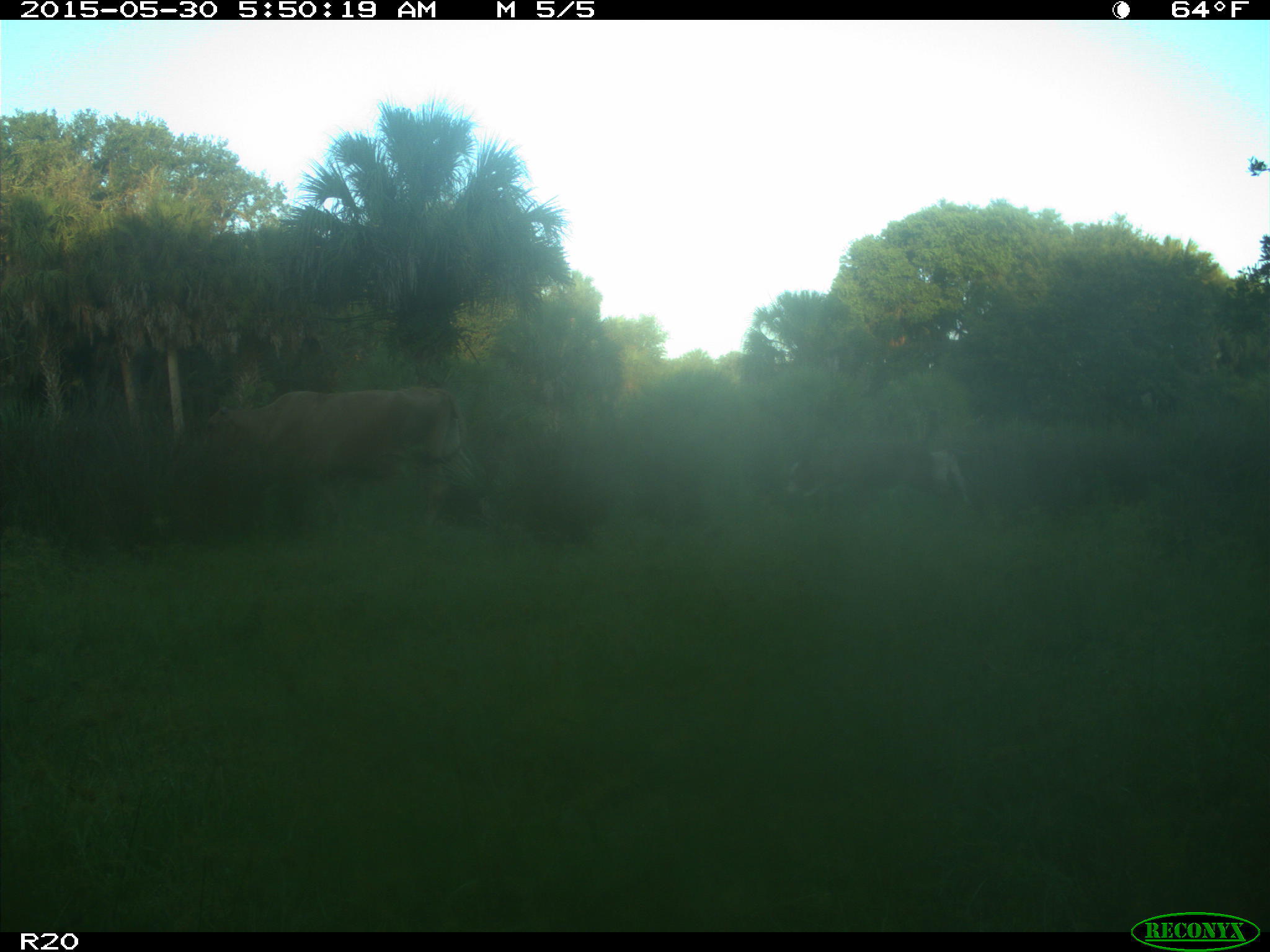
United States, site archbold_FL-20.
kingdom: Animalia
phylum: Chordata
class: Mammalia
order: Artiodactyla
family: Bovidae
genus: Bos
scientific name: Bos taurus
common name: domestic cow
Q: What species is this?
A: Bos taurus (domestic cow).